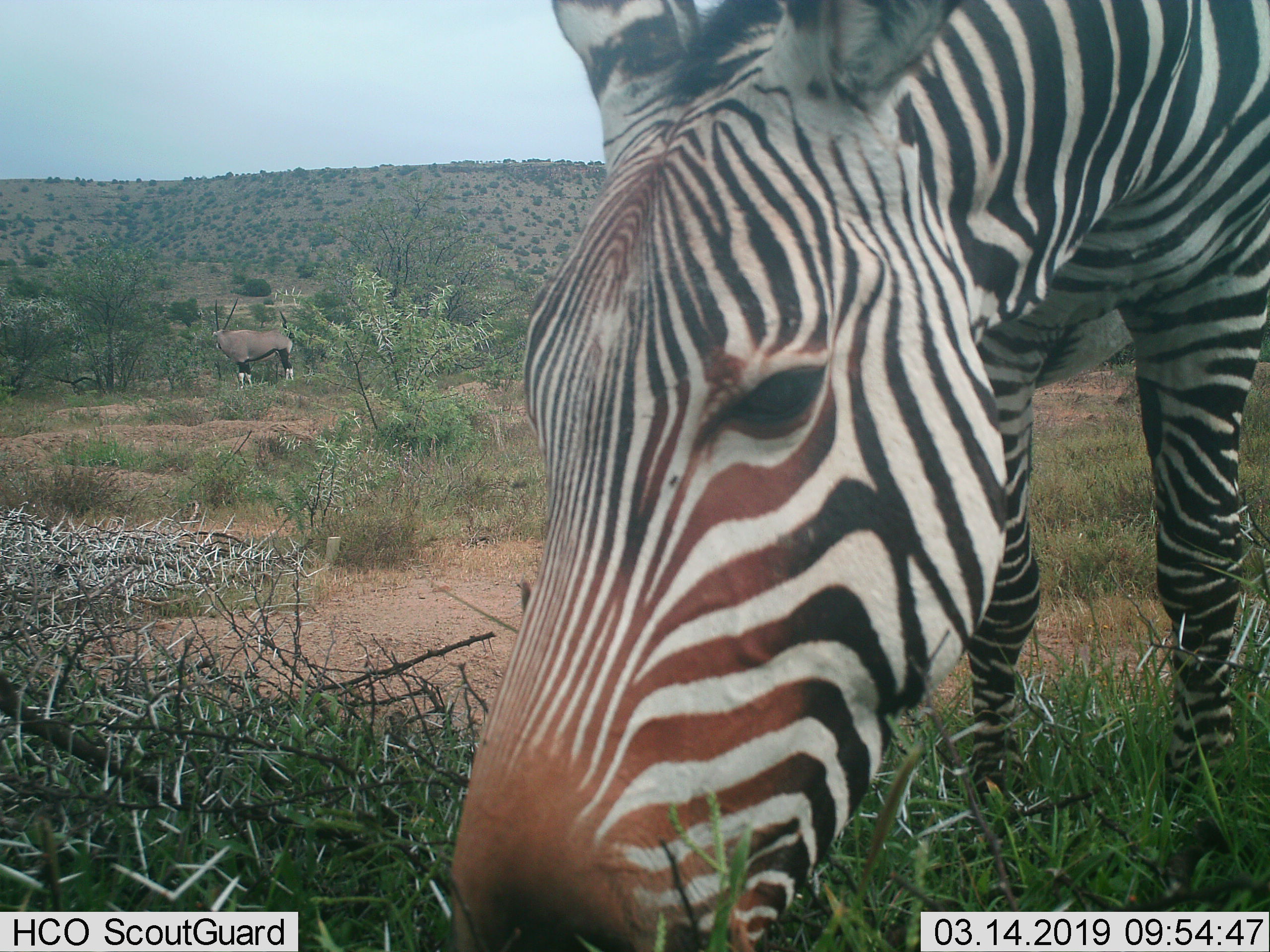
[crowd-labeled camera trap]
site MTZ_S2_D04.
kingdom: Animalia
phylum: Chordata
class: Mammalia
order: Artiodactyla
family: Bovidae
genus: Oryx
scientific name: Oryx gazella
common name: gemsbok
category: oryx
Oryx (gemsbok) (Oryx gazella), count 1. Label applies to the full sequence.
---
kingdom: Animalia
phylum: Chordata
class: Mammalia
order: Perissodactyla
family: Equidae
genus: Equus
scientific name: Equus zebra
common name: mountain zebra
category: zebramountain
Zebramountain (mountain zebra) (Equus zebra), count 1. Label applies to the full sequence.